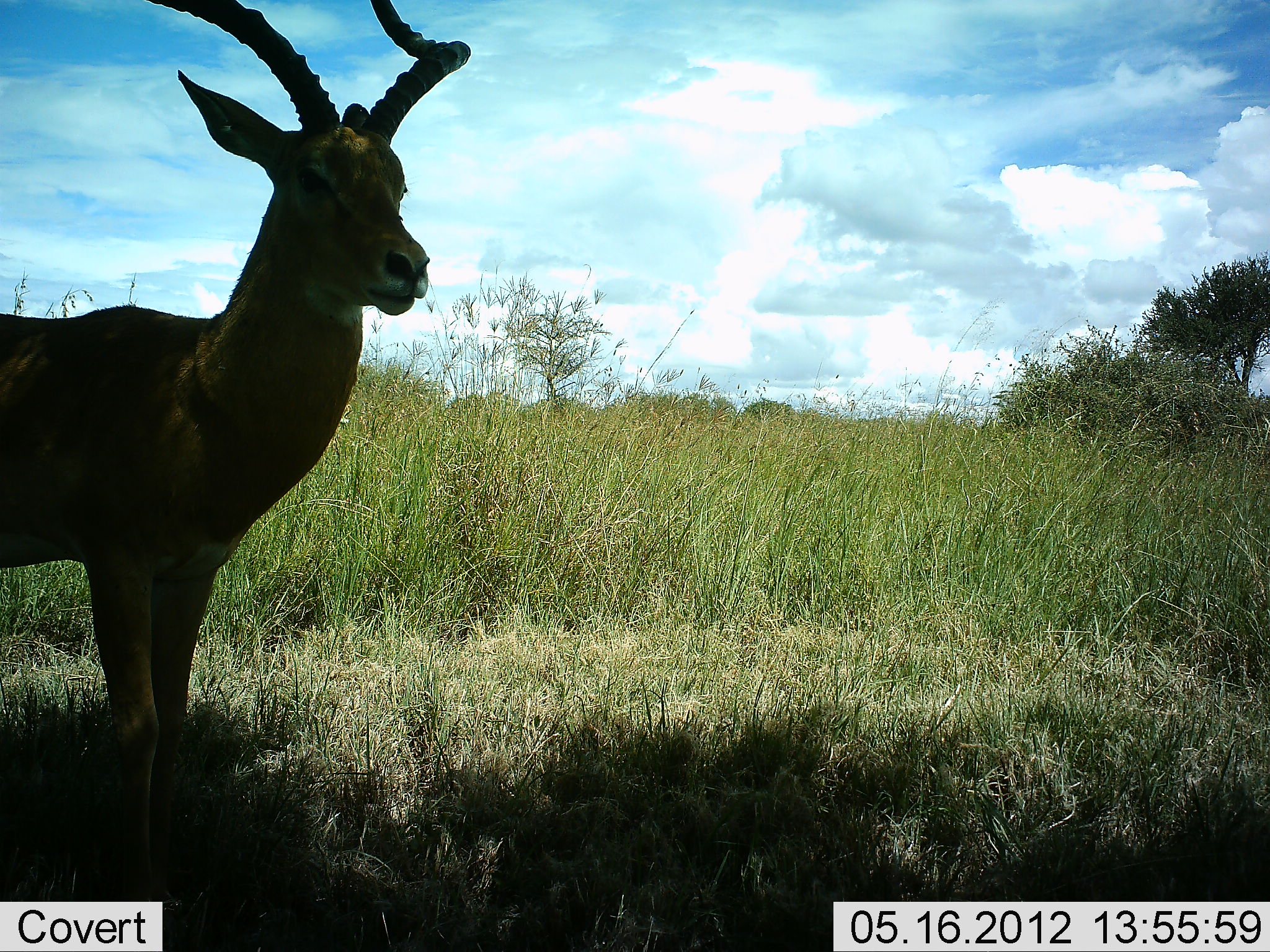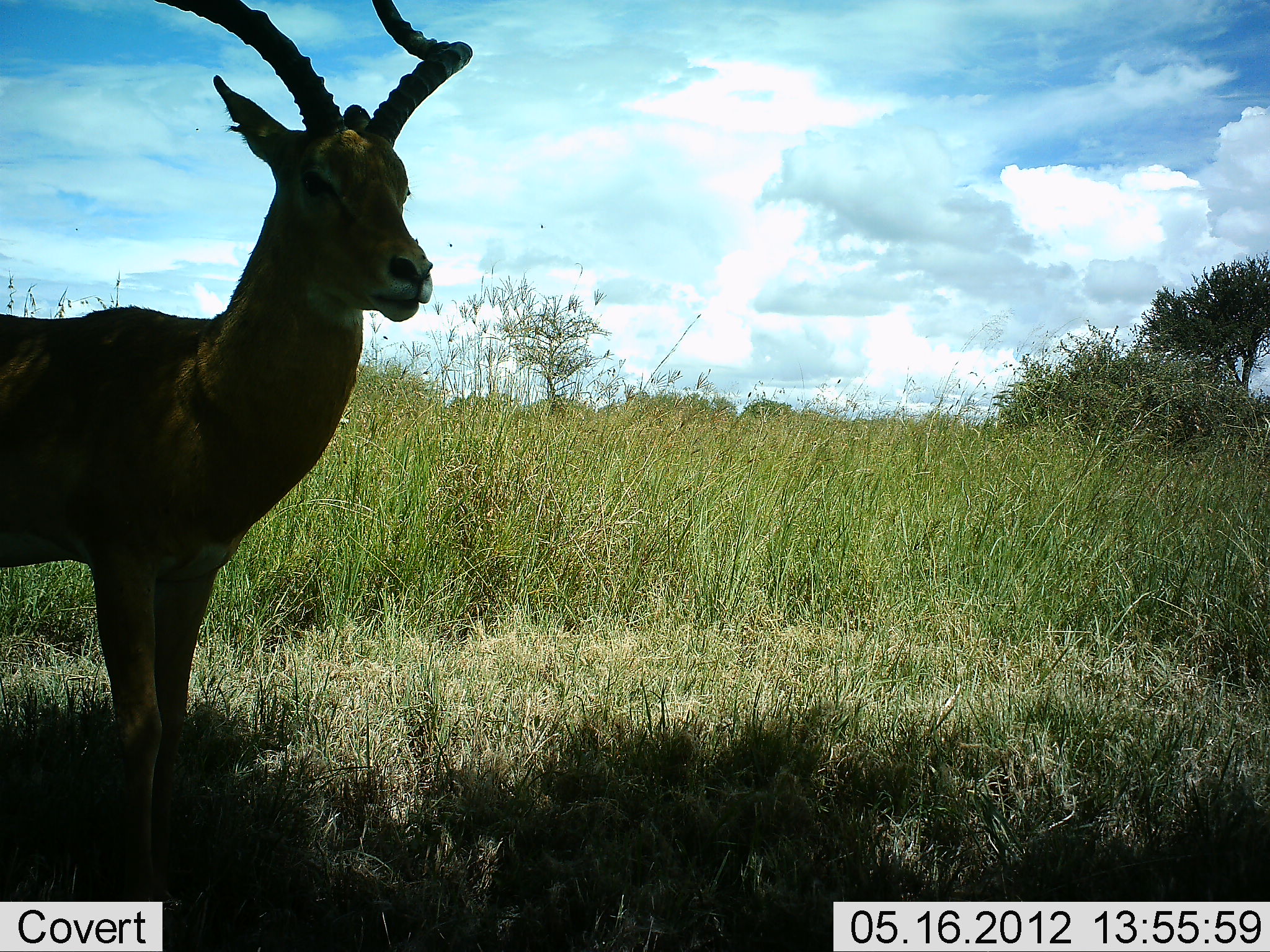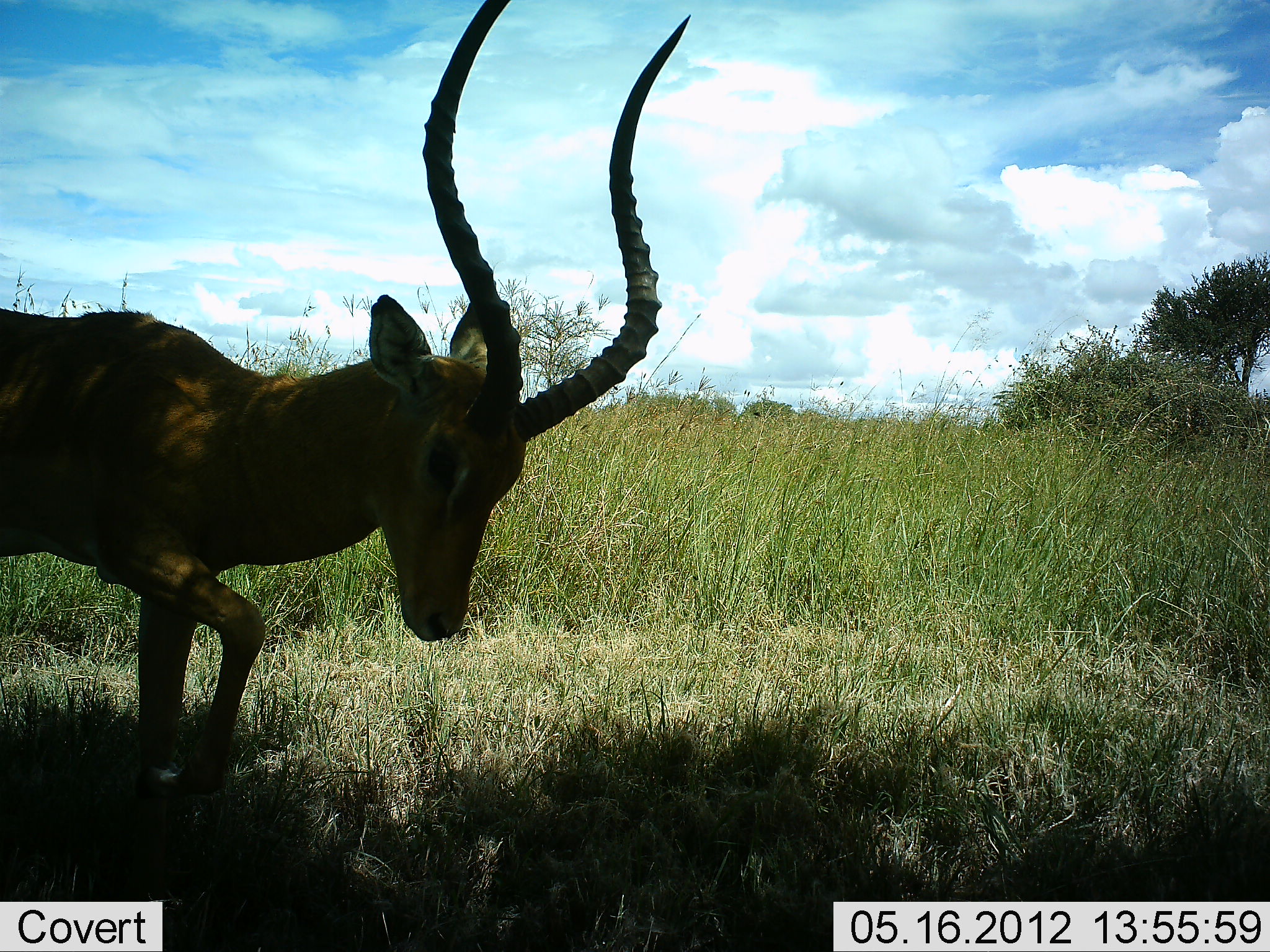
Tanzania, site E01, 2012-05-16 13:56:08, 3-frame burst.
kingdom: Animalia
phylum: Chordata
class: Mammalia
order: Artiodactyla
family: Bovidae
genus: Aepyceros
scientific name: Aepyceros melampus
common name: impala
Impala (Aepyceros melampus), count 1. Behavior (volunteer vote fractions): standing 80%, resting 0%, moving 20%, interacting 0%. Young present (vote fraction): 0%. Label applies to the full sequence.